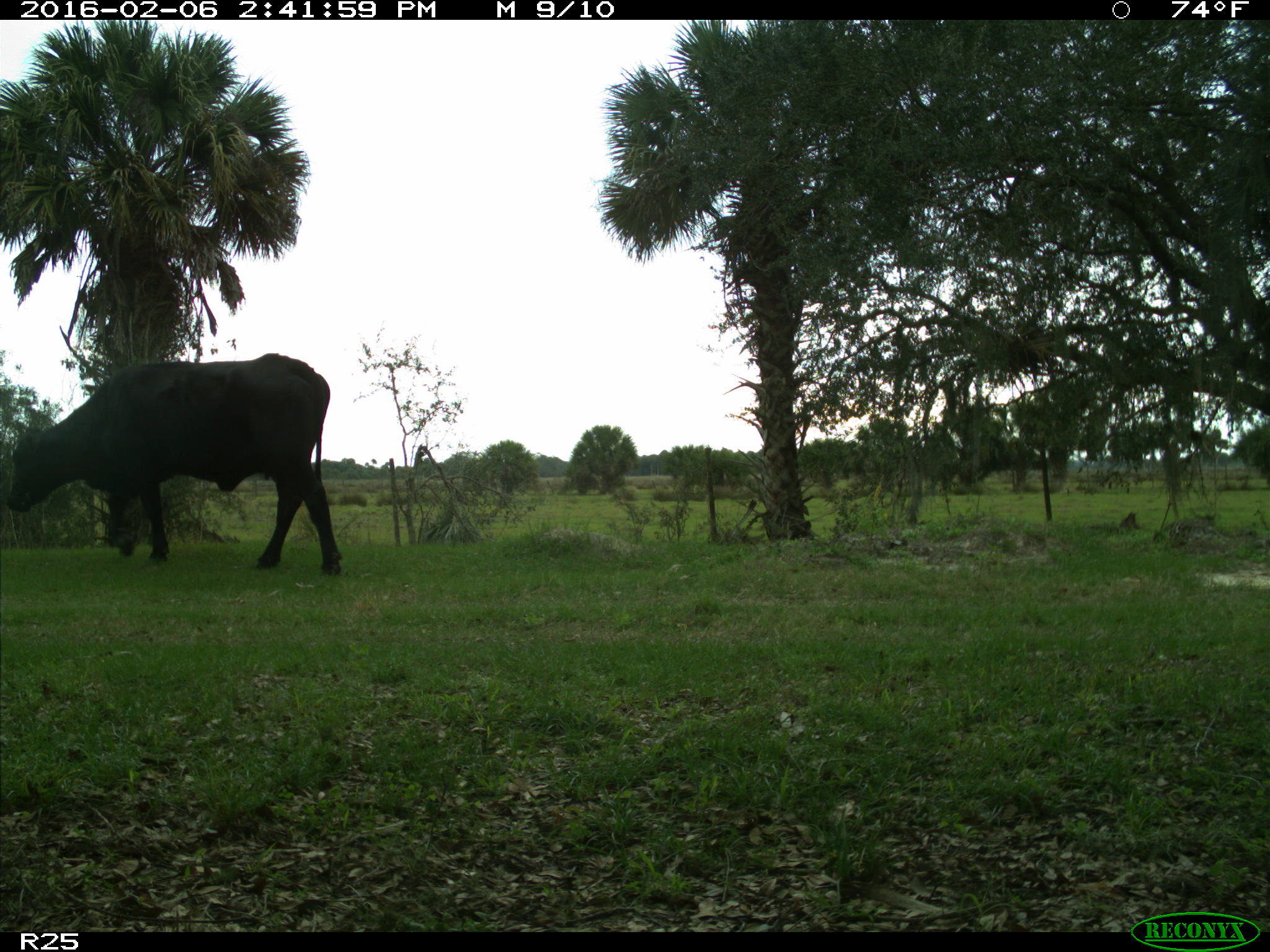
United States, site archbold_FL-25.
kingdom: Animalia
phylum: Chordata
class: Mammalia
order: Artiodactyla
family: Bovidae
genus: Bos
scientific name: Bos taurus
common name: domestic cow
Bos taurus (domestic cow).